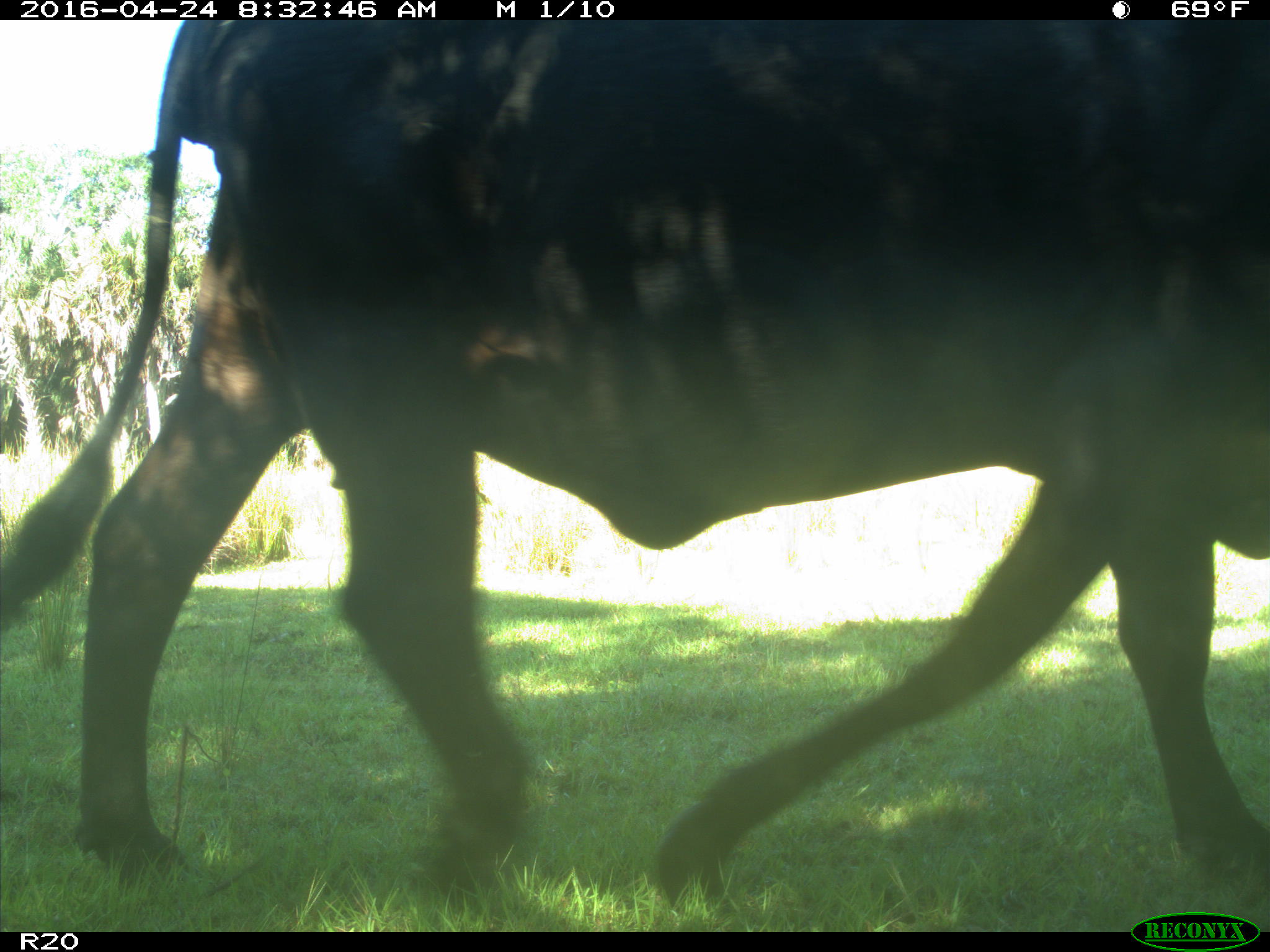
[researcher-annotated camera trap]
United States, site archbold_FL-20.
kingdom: Animalia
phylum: Chordata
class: Mammalia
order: Artiodactyla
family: Bovidae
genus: Bos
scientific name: Bos taurus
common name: domestic cow